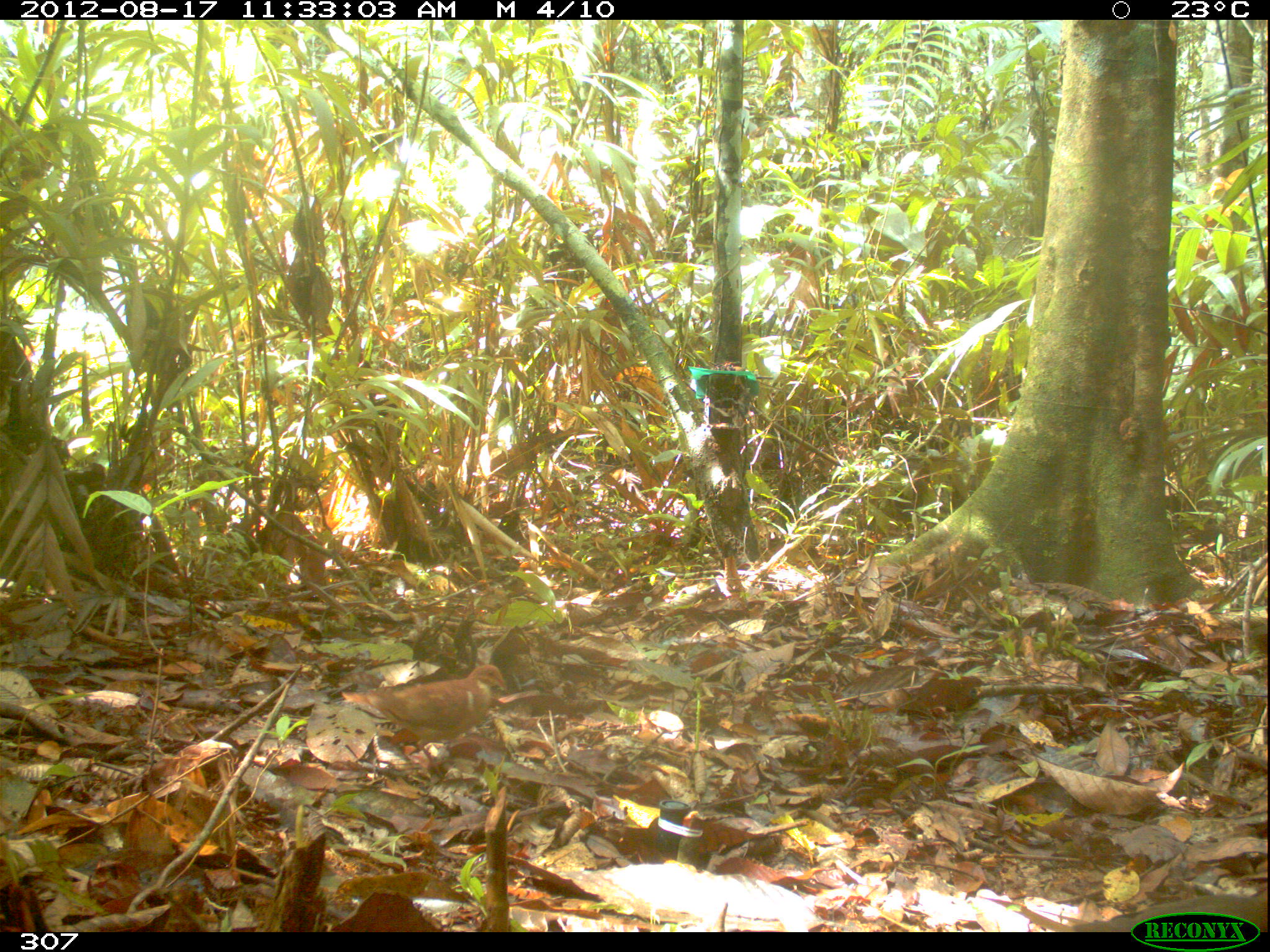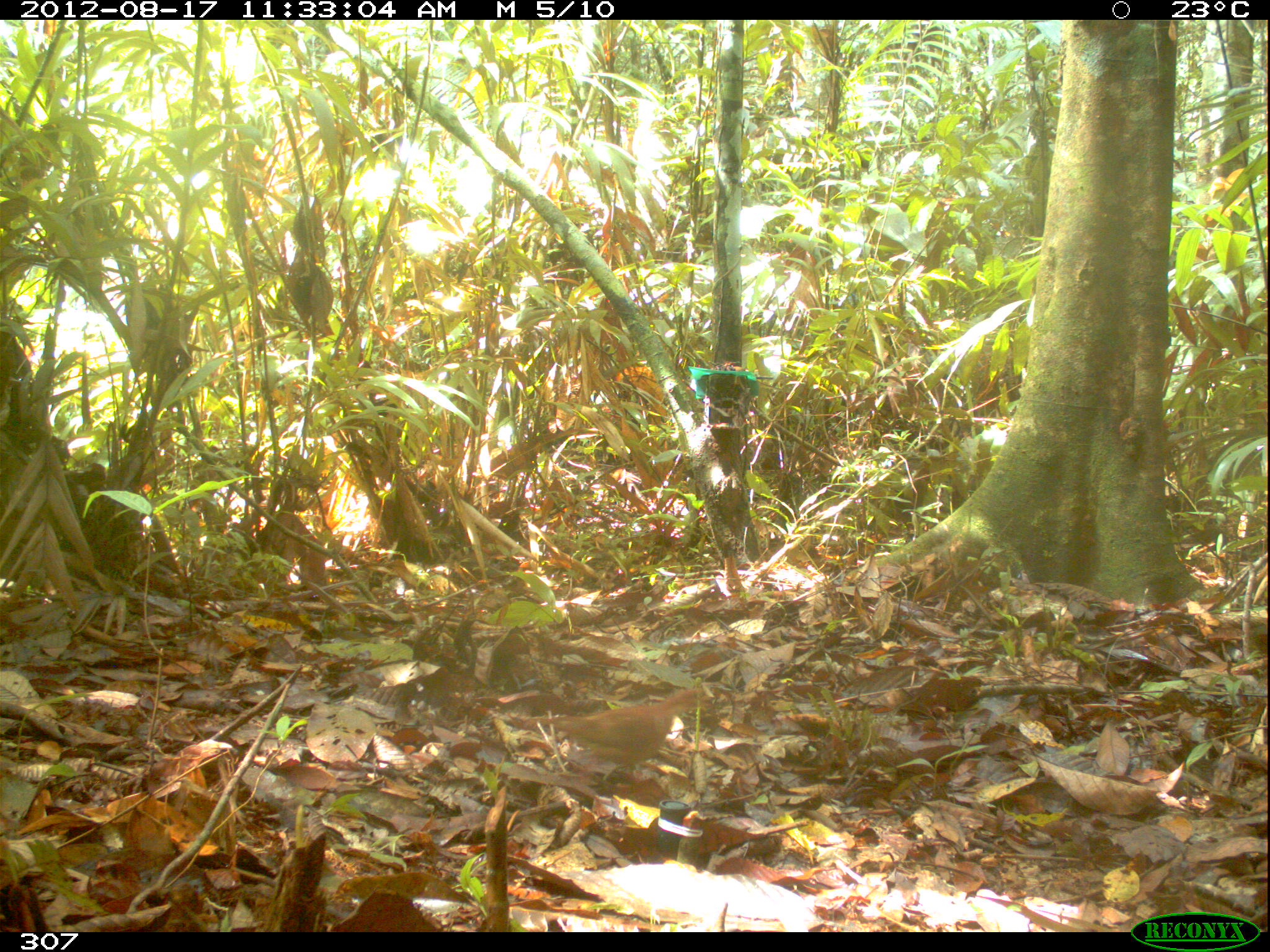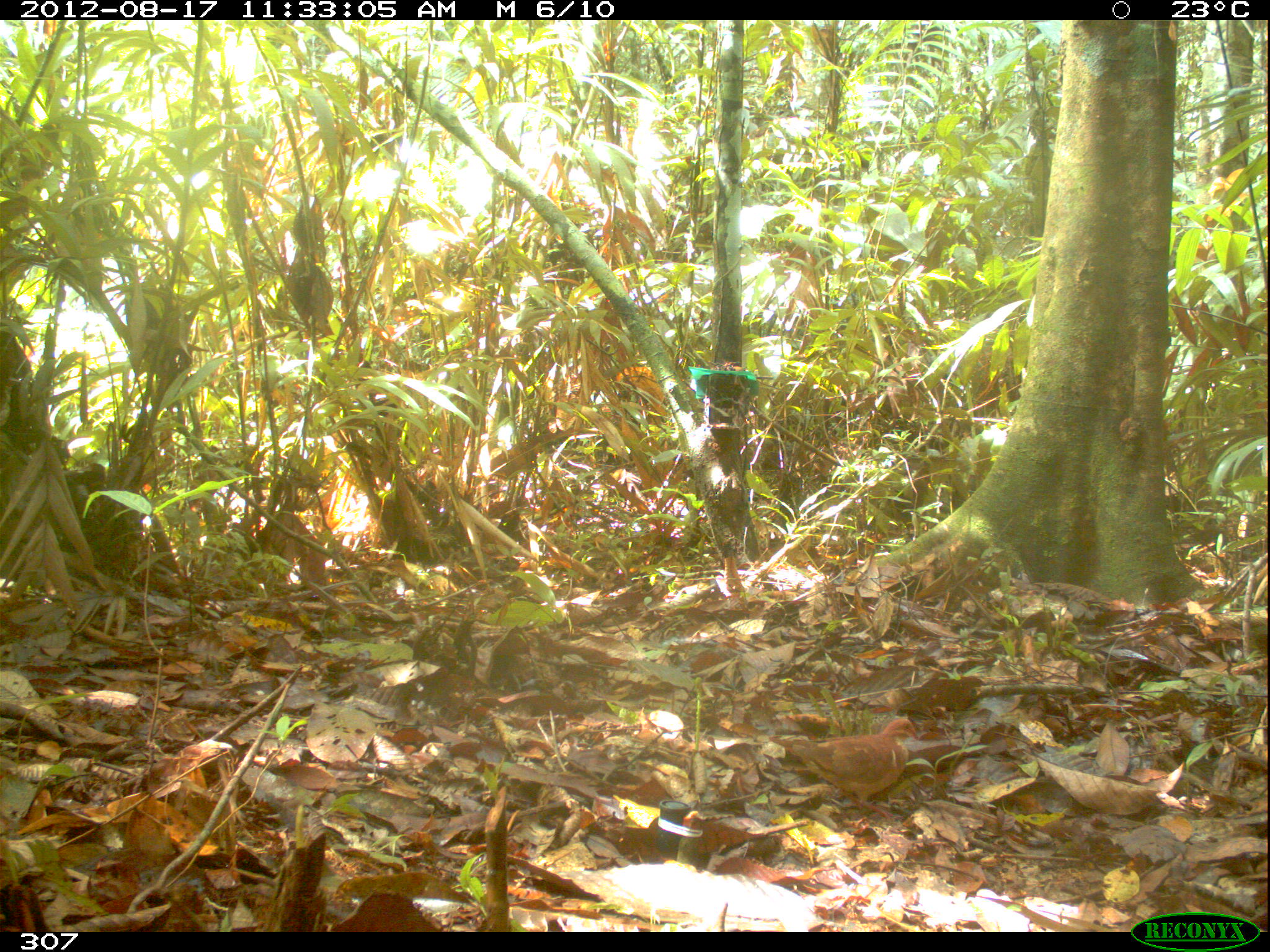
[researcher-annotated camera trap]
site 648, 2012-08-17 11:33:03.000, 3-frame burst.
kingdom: Animalia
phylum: Chordata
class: Aves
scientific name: Aves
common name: bird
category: unknown bird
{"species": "unknown bird (bird) (Aves)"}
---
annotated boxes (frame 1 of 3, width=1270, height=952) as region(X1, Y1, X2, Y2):
unknown bird: region(340, 663, 503, 762)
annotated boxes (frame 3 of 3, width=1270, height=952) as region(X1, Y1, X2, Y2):
unknown bird: region(768, 718, 919, 823)